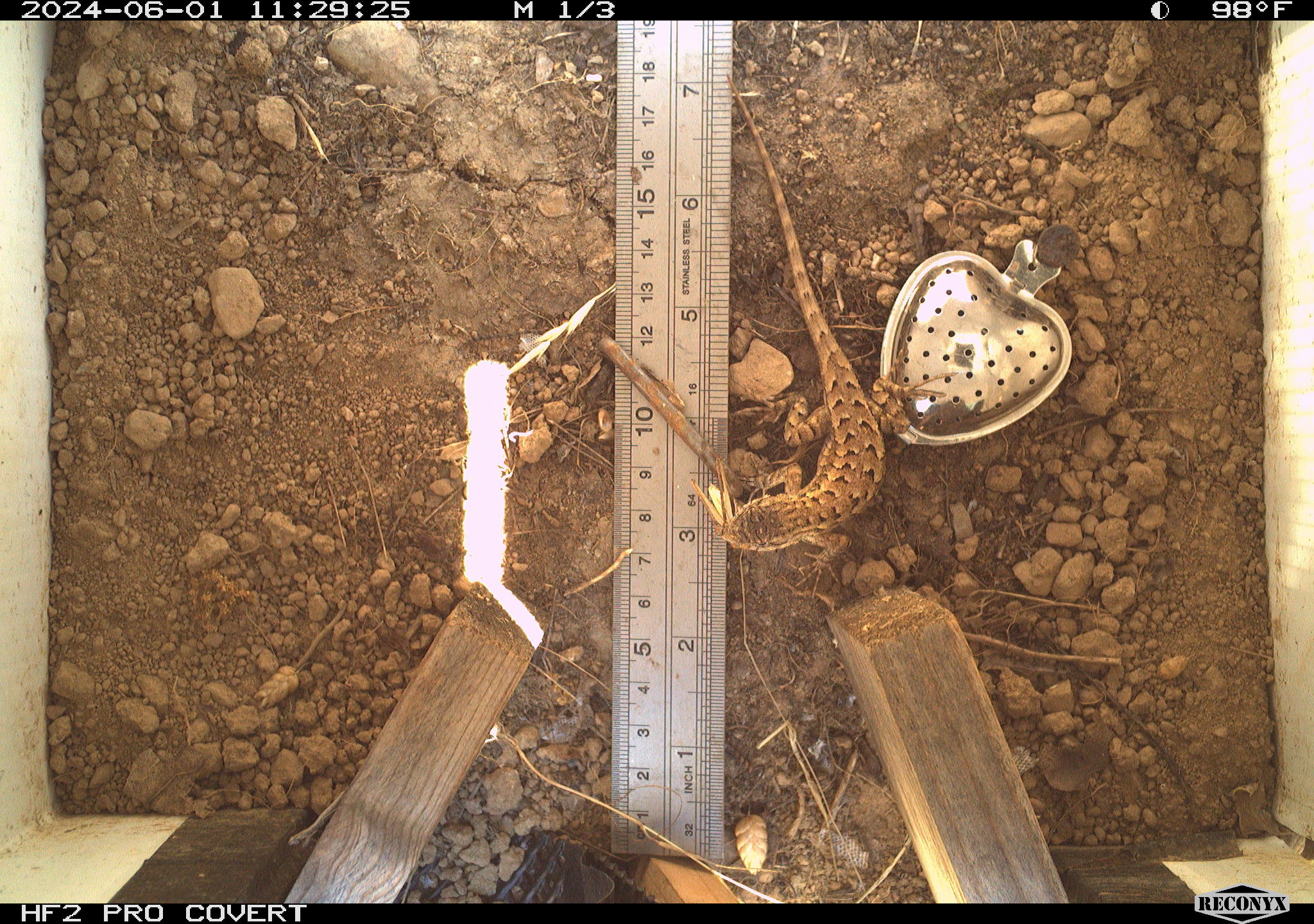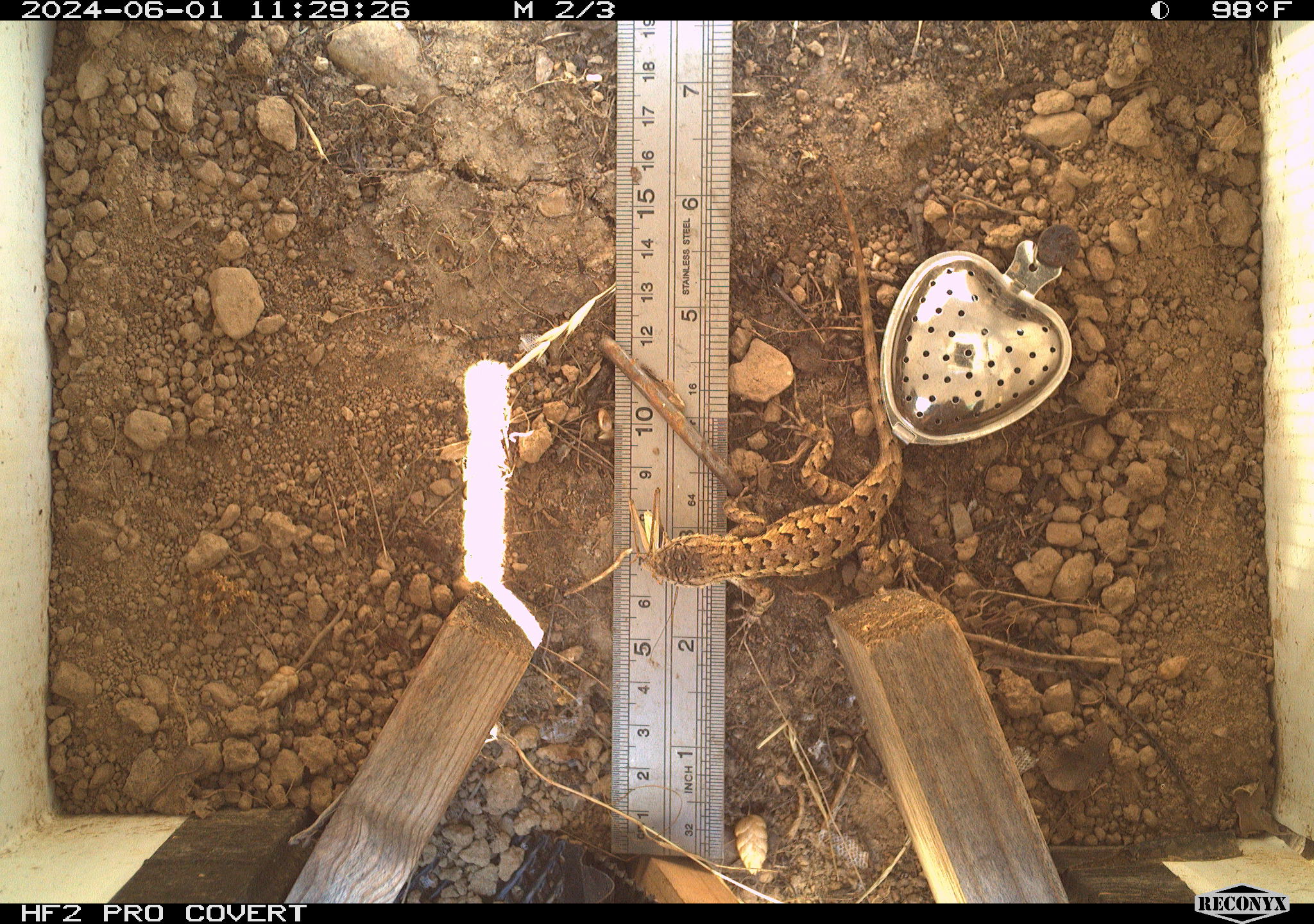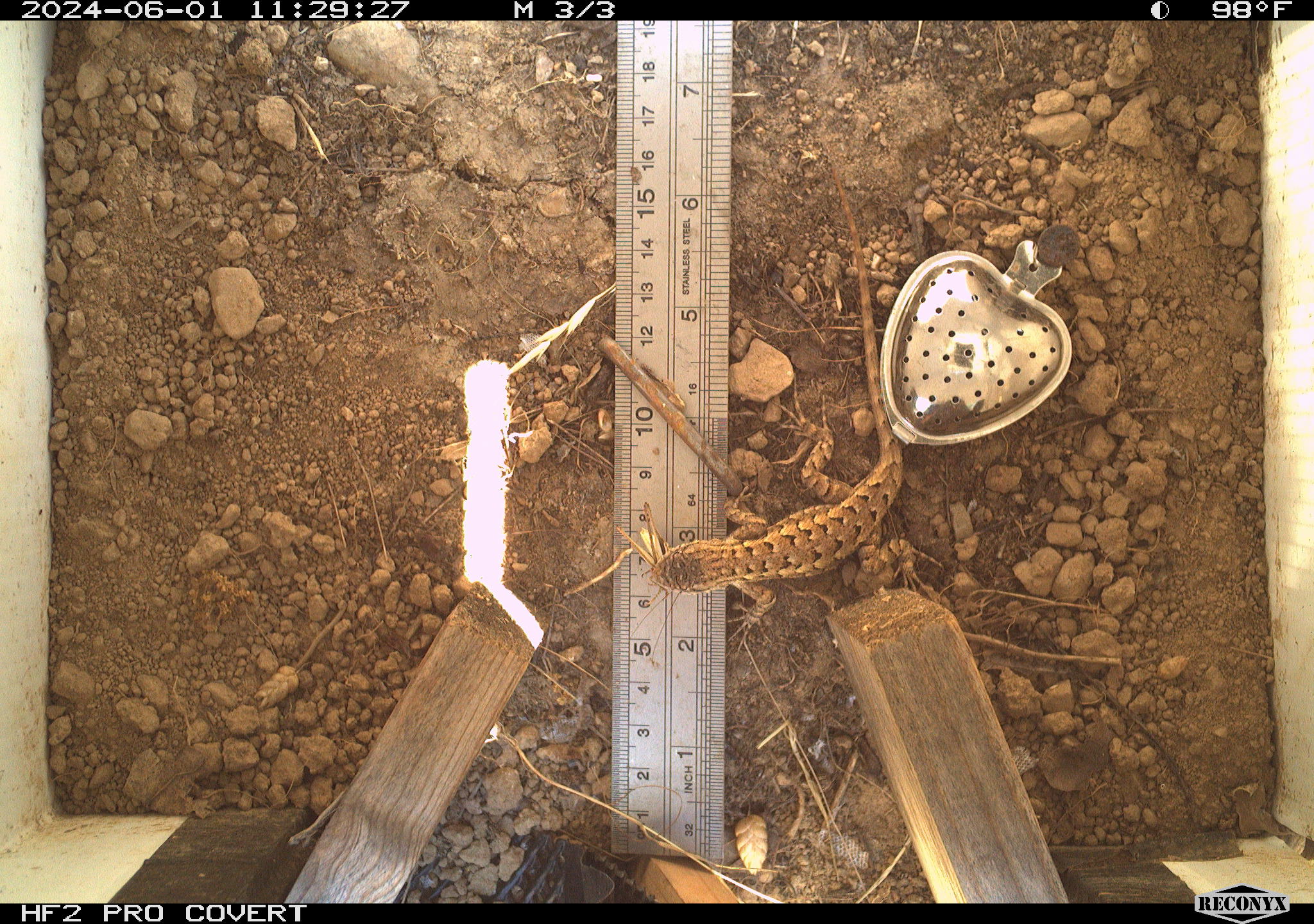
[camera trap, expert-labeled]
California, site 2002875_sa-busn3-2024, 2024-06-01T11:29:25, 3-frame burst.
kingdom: Animalia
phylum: Chordata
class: Reptilia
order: Squamata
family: Phrynosomatidae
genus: Sceloporus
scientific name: Sceloporus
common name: spiny lizards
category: sceloporus species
Sceloporus species (spiny lizards) (Sceloporus).